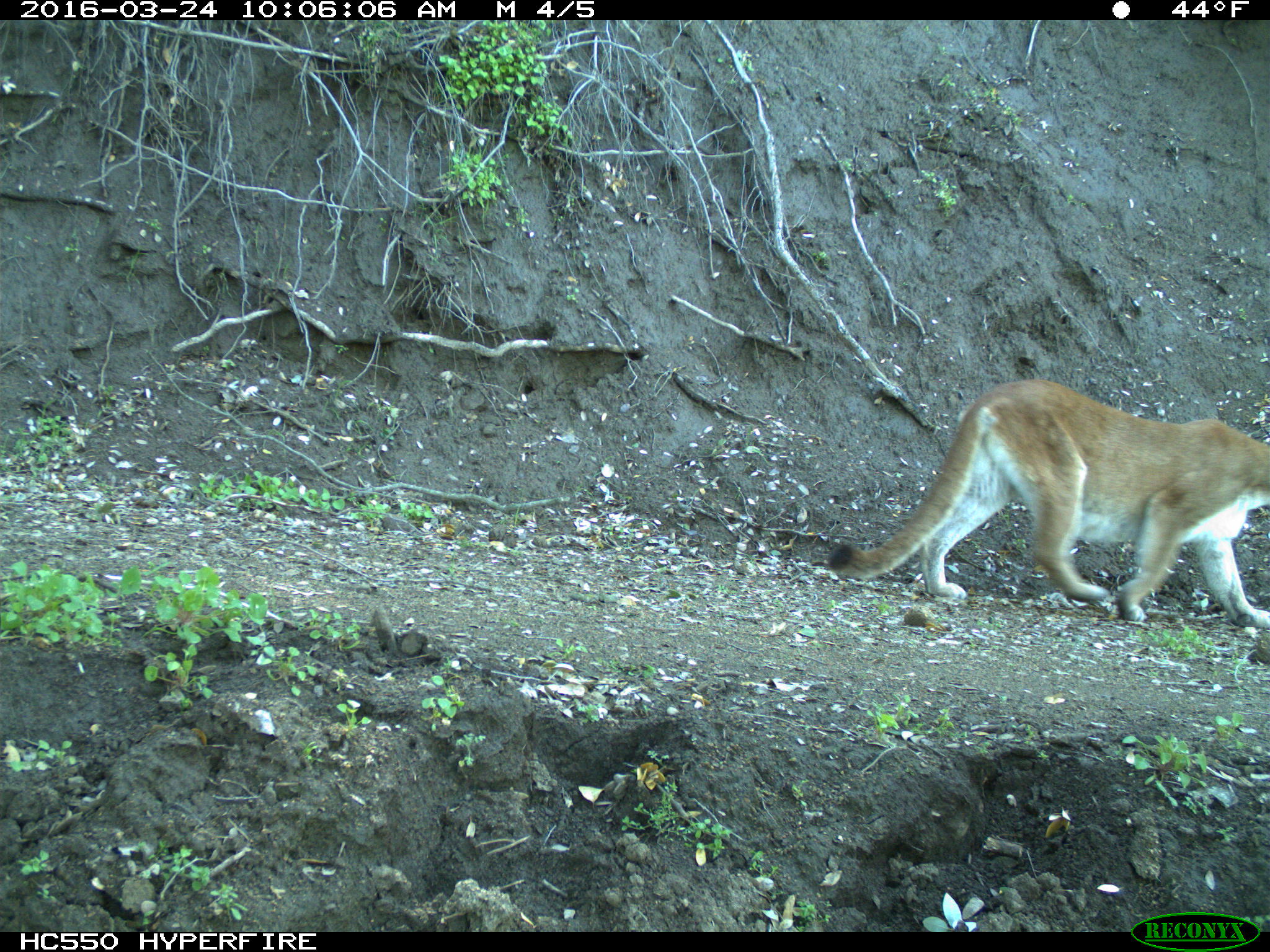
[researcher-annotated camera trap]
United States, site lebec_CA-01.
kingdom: Animalia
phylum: Chordata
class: Mammalia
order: Carnivora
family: Felidae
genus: Puma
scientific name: Puma concolor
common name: mountain lion